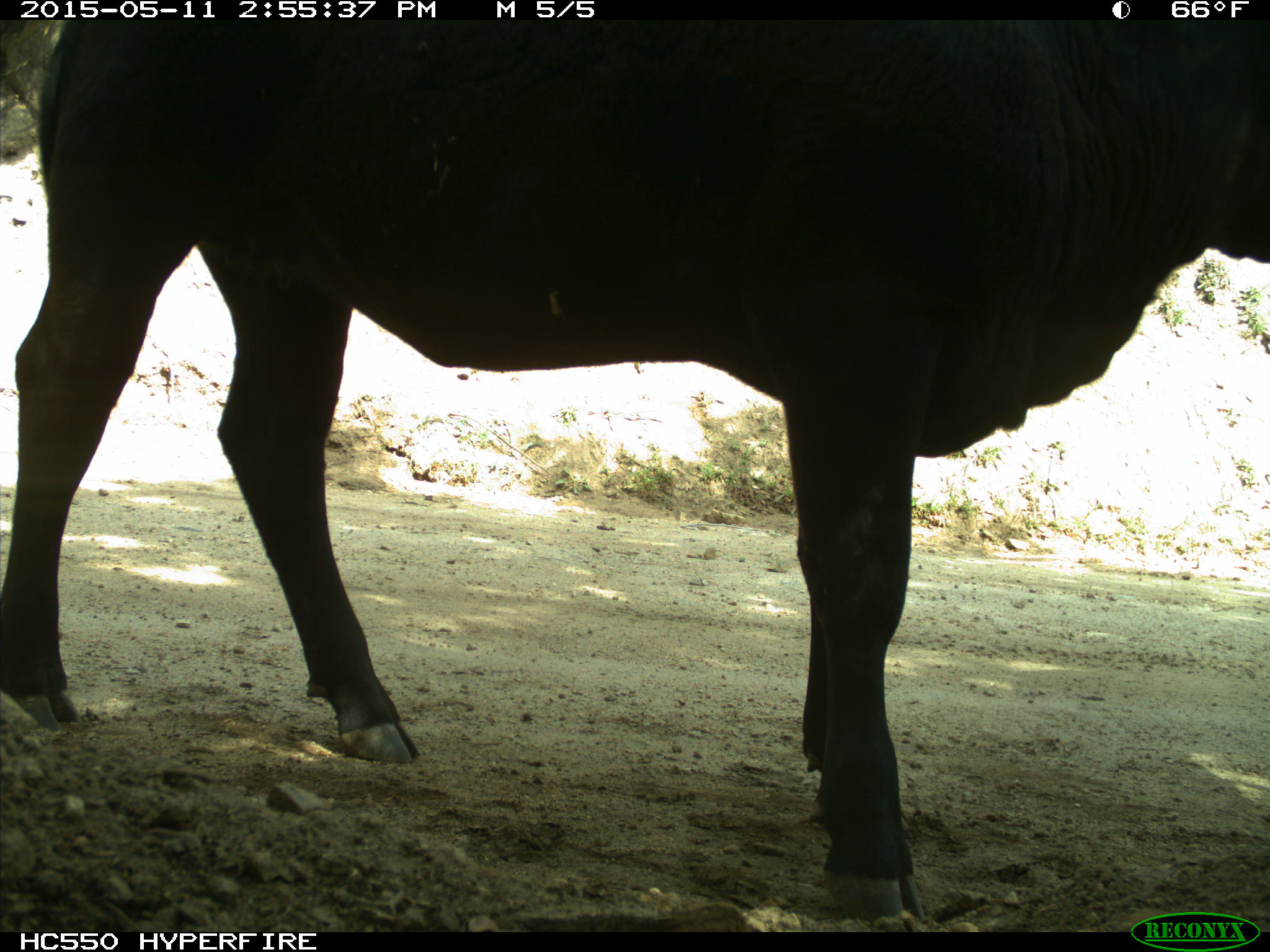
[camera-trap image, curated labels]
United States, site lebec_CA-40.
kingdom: Animalia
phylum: Chordata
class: Mammalia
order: Artiodactyla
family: Bovidae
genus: Bos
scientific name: Bos taurus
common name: domestic cow